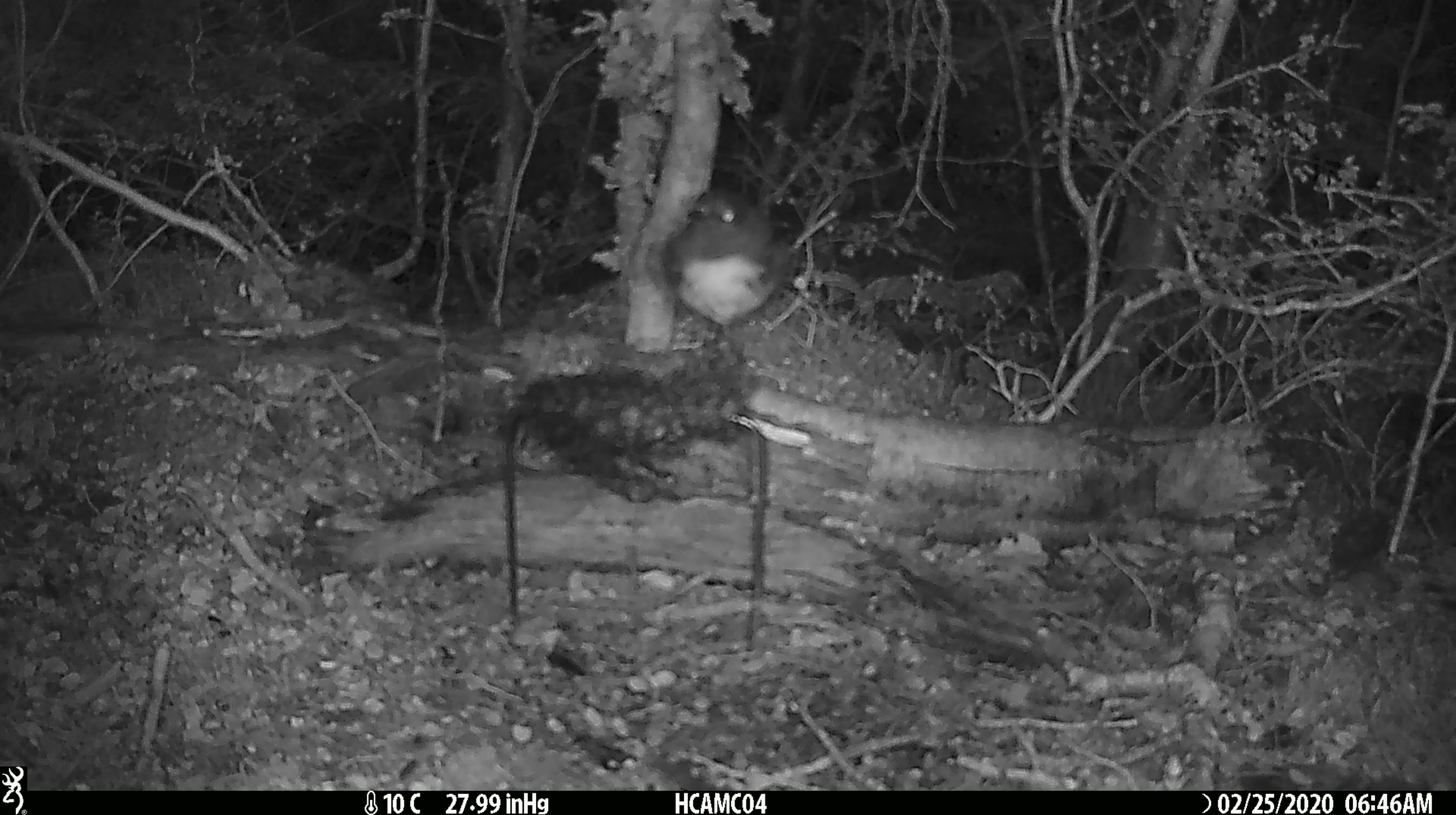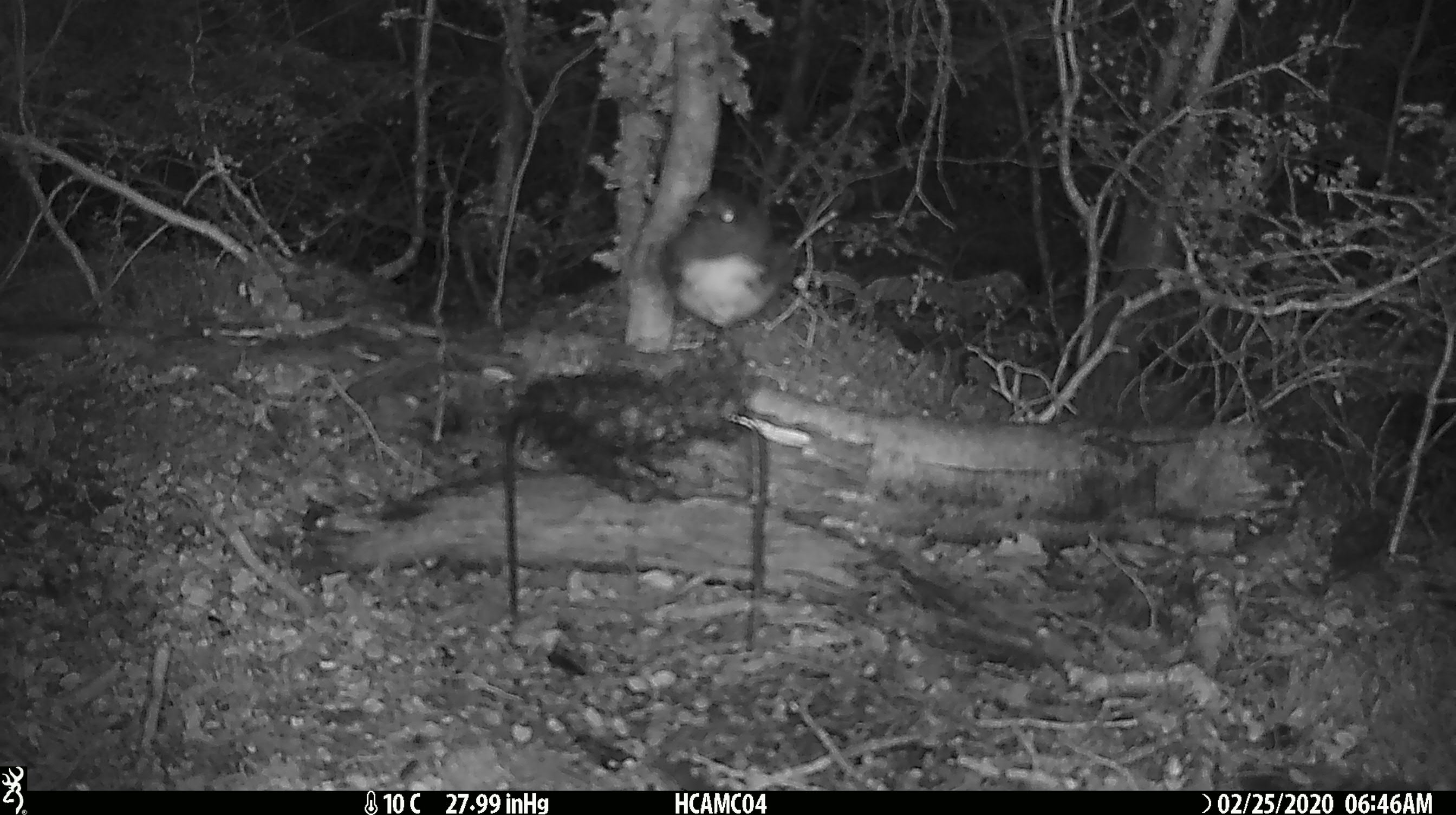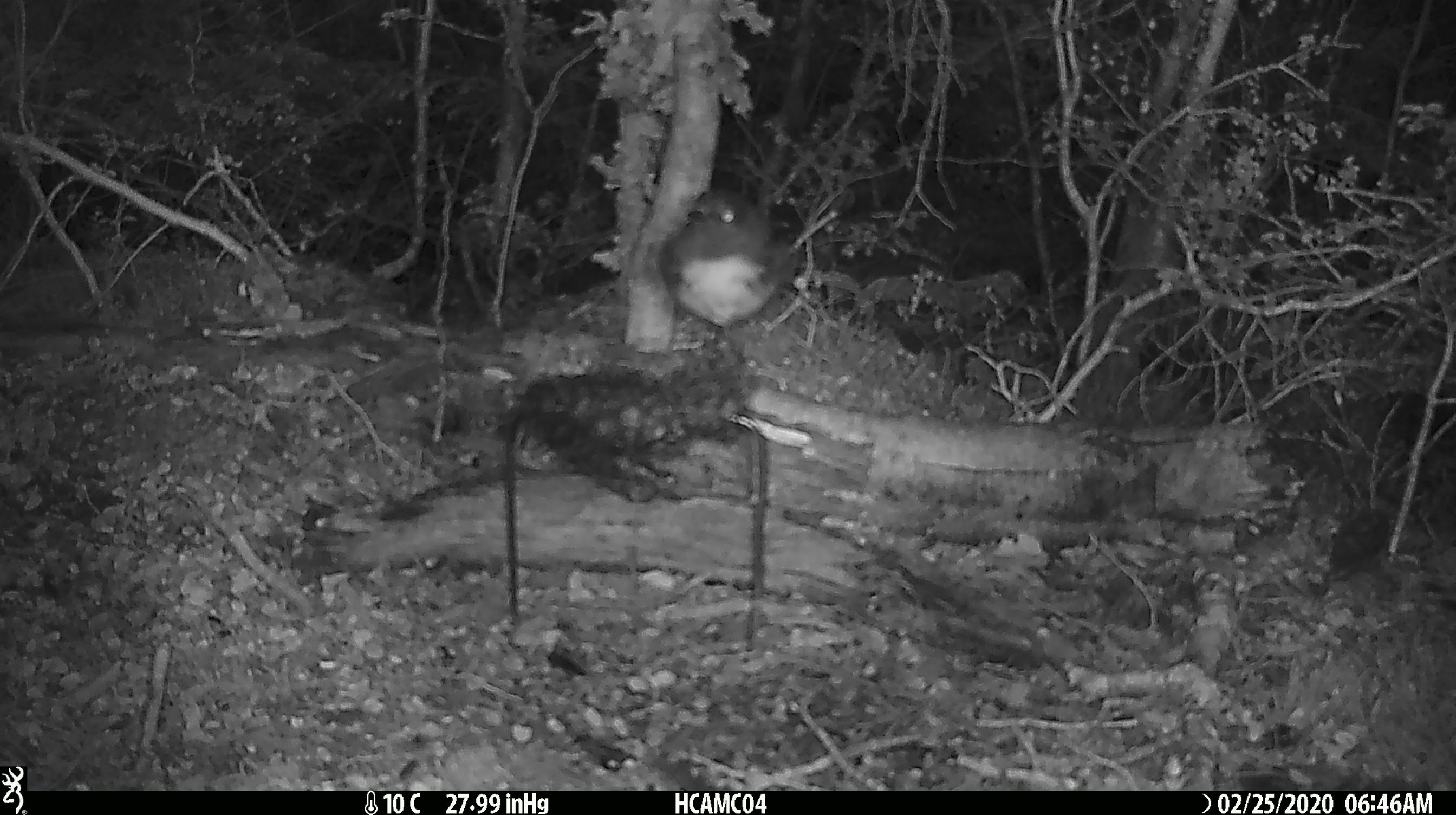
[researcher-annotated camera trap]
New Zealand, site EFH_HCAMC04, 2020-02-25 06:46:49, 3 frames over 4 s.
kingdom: Animalia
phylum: Chordata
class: Aves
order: Passeriformes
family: Petroicidae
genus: Petroica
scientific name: Petroica australis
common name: new zealand robin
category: robin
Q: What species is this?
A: Robin (new zealand robin) (Petroica australis).